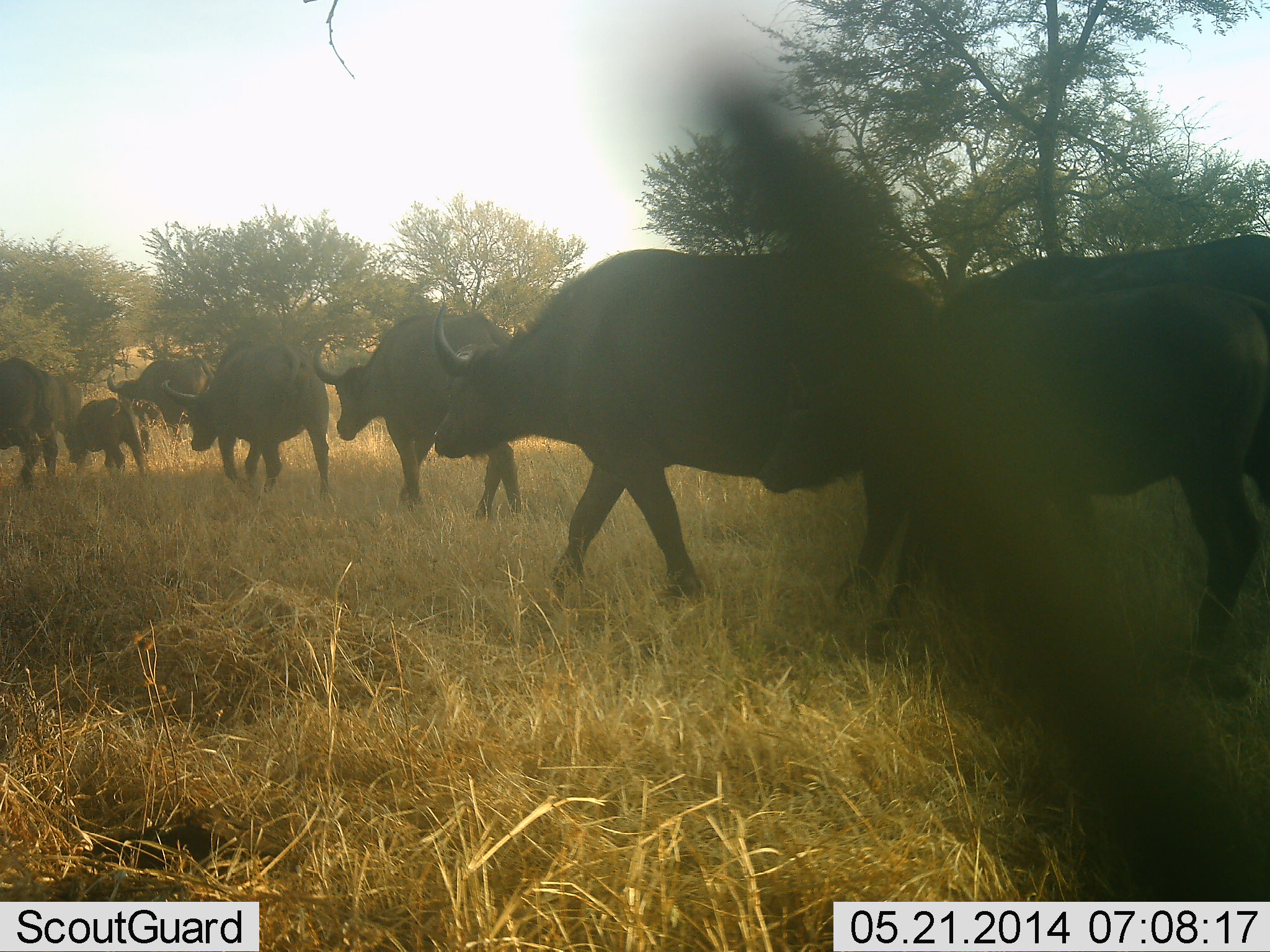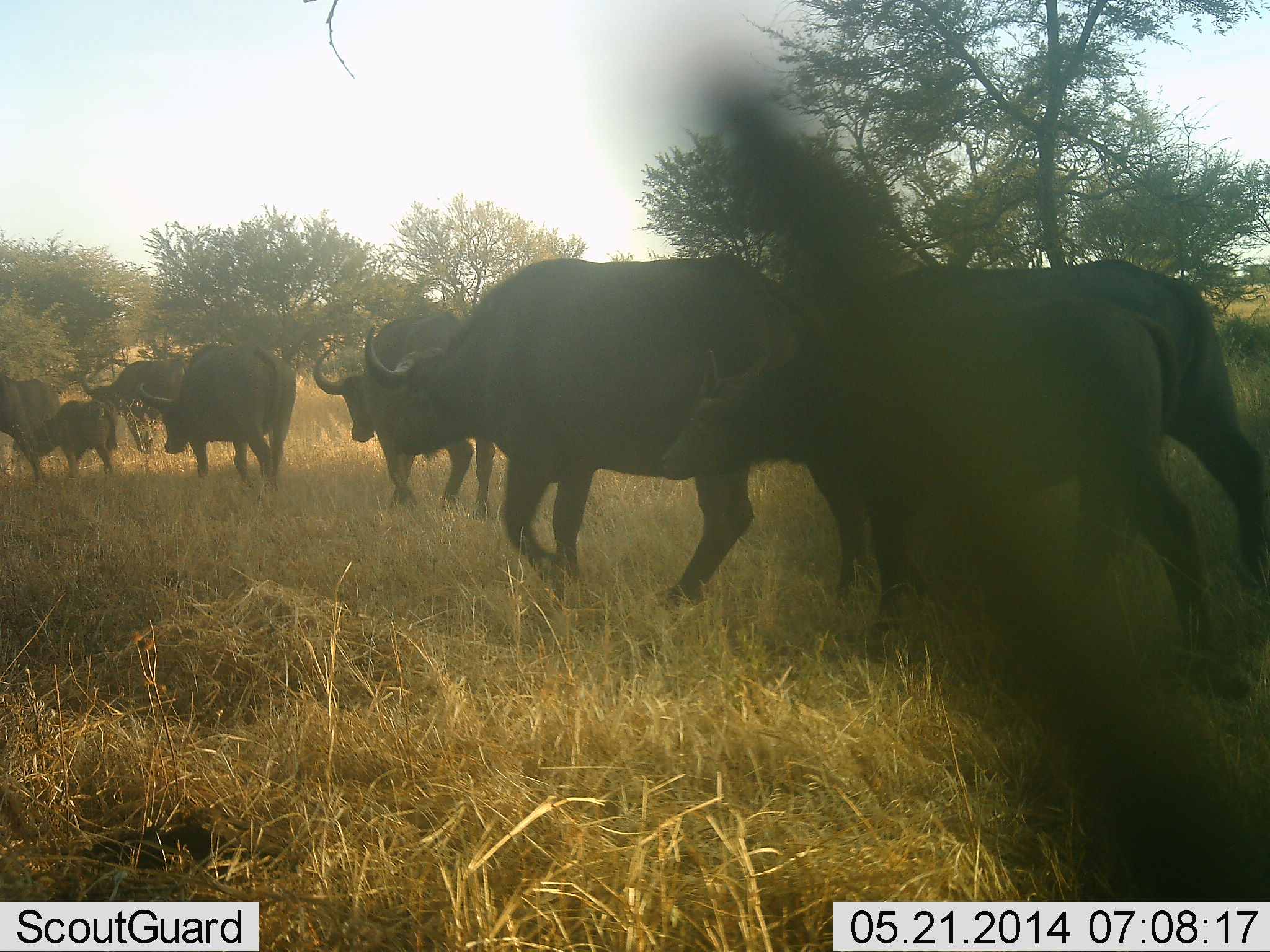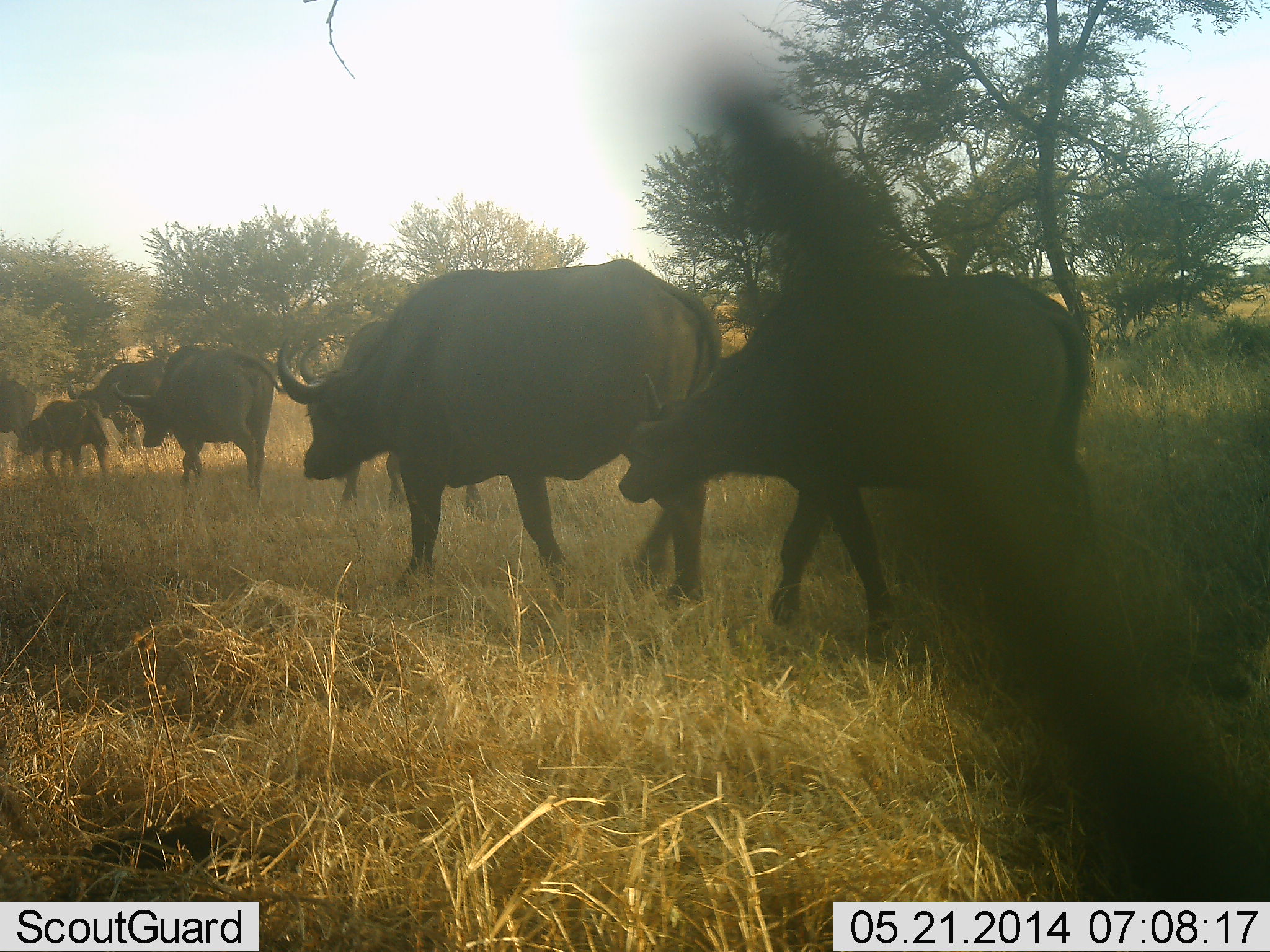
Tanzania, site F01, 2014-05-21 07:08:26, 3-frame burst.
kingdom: Animalia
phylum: Chordata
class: Mammalia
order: Artiodactyla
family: Bovidae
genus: Syncerus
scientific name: Syncerus caffer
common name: cape buffalo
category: buffalo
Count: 8.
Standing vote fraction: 10%.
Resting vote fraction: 0%.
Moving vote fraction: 100%.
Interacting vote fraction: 0%.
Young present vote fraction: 70%.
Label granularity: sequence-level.